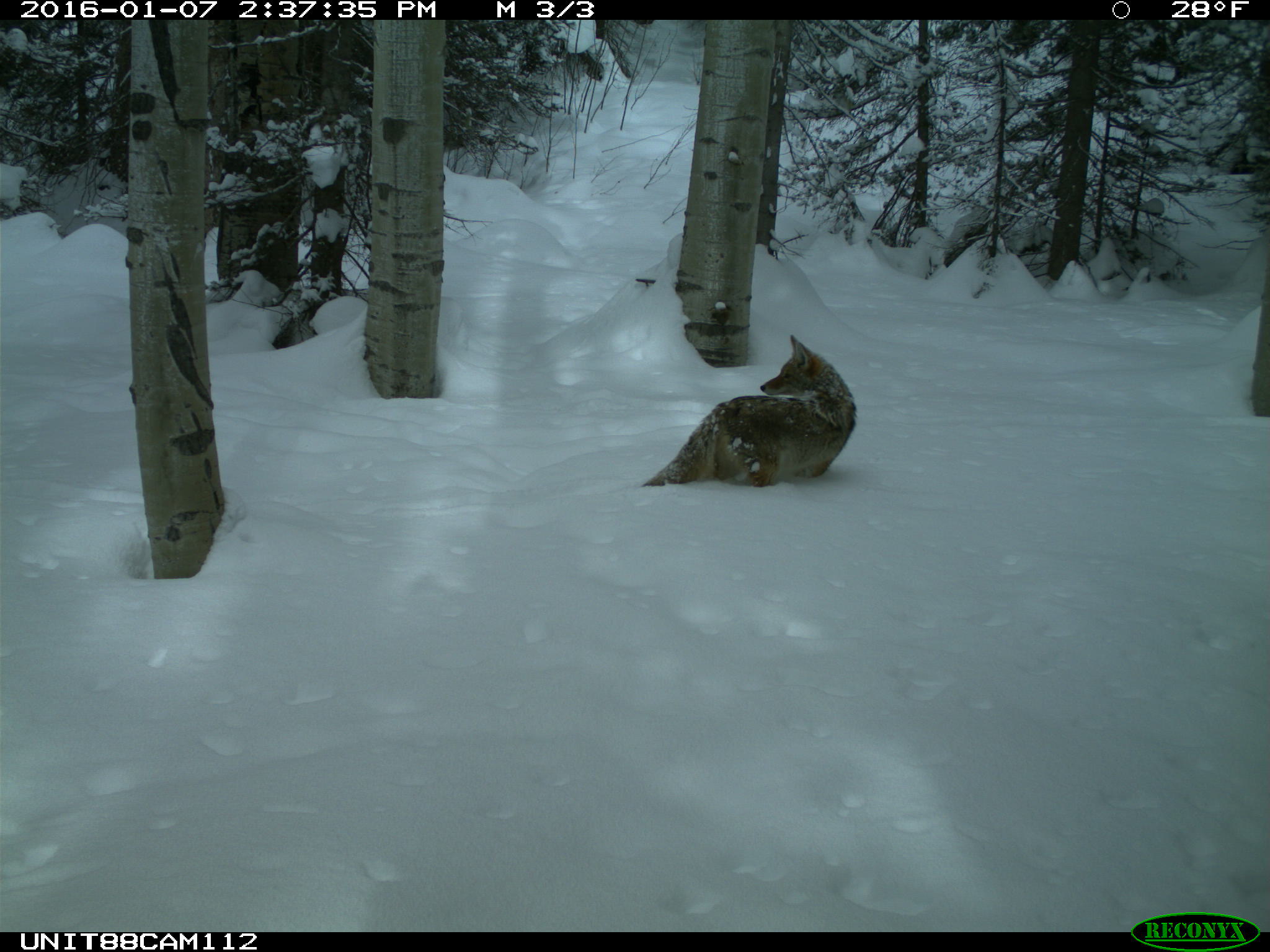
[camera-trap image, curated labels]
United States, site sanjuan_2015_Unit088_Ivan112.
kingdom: Animalia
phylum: Chordata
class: Mammalia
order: Carnivora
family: Canidae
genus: Canis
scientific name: Canis latrans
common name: coyote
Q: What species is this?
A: Canis latrans (coyote).